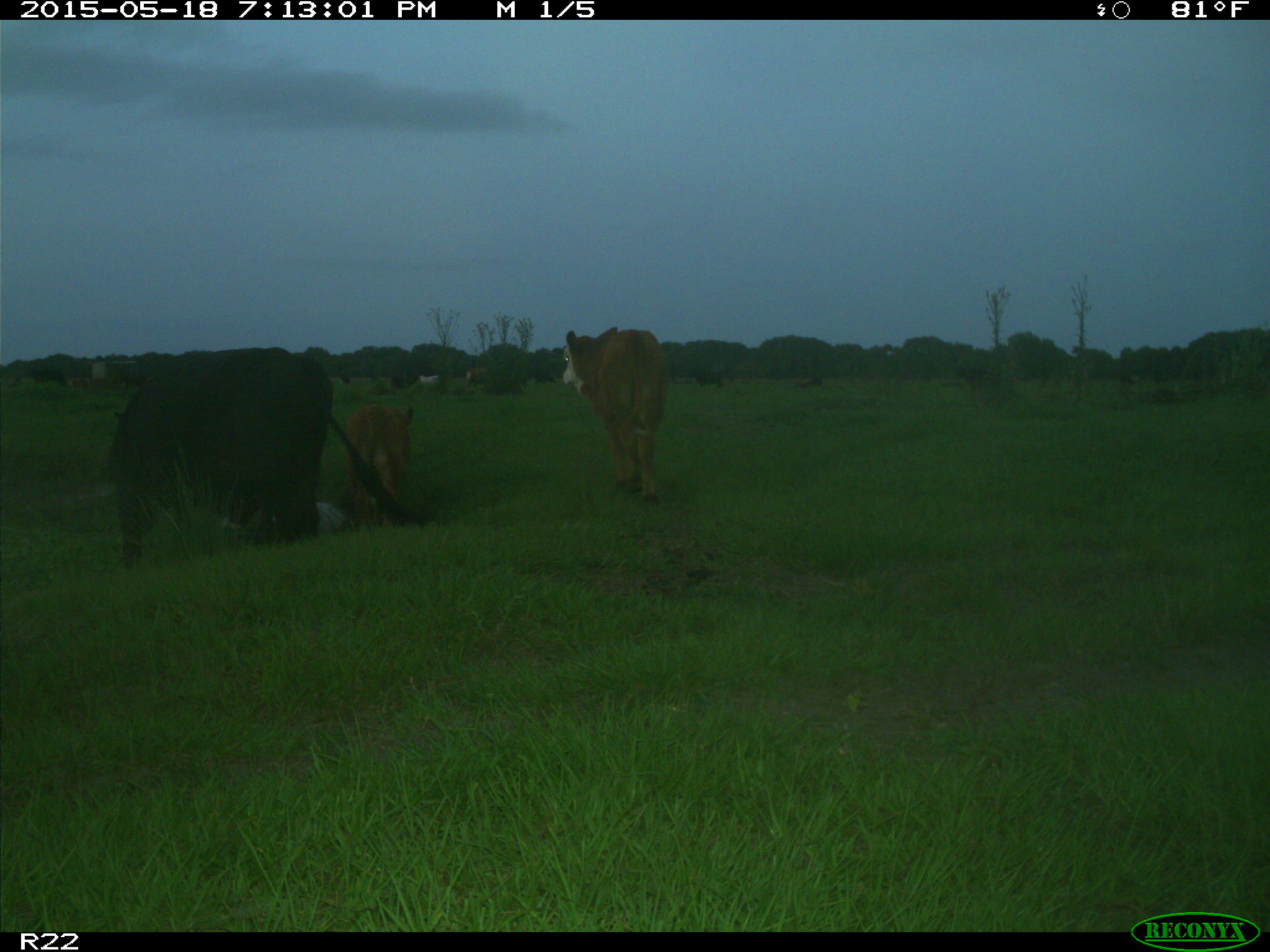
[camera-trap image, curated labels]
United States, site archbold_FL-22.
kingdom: Animalia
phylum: Chordata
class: Mammalia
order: Artiodactyla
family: Bovidae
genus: Bos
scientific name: Bos taurus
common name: domestic cow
Bos taurus (domestic cow).